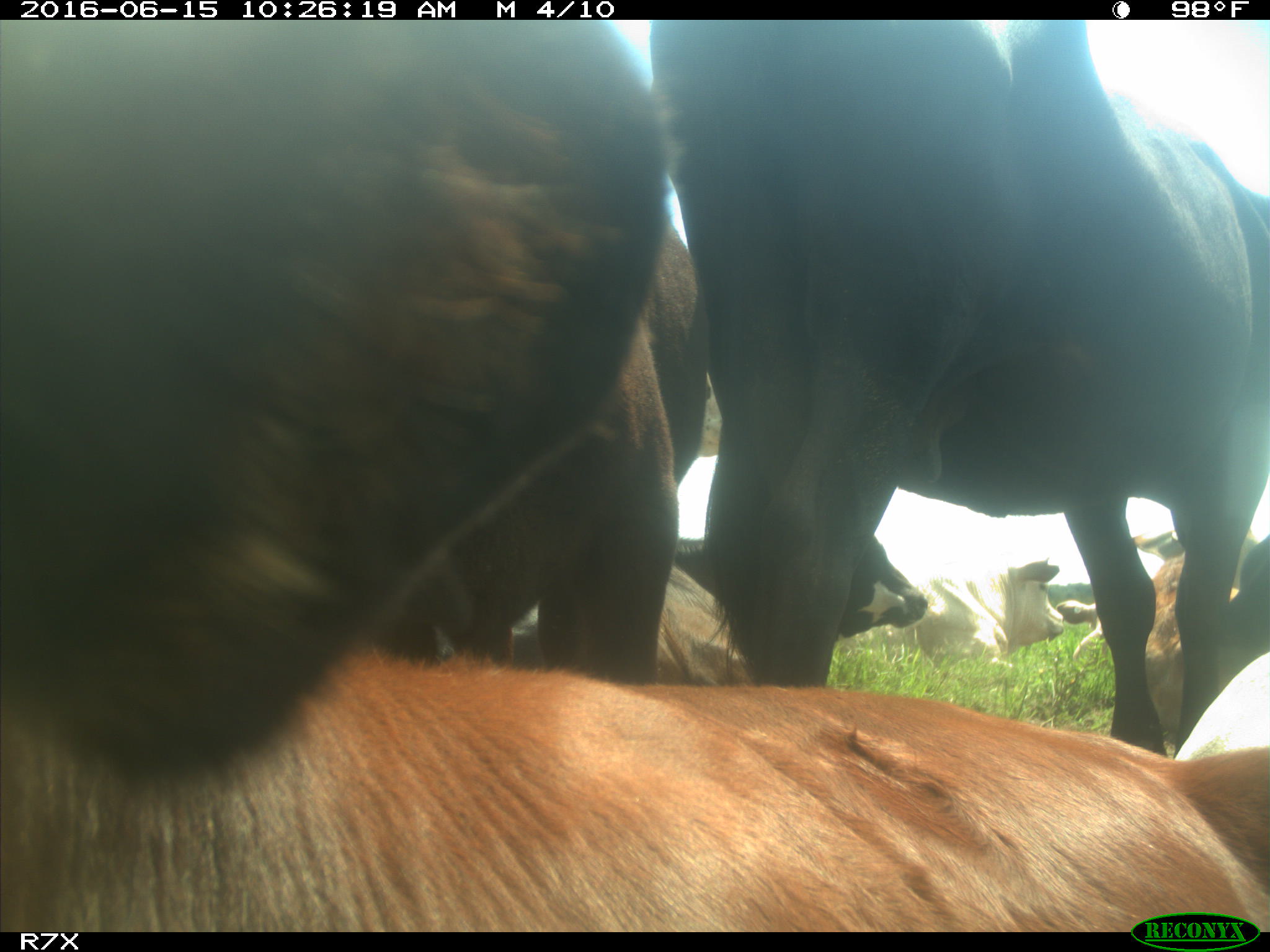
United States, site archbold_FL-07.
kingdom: Animalia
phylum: Chordata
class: Mammalia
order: Artiodactyla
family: Bovidae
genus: Bos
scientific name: Bos taurus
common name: domestic cow